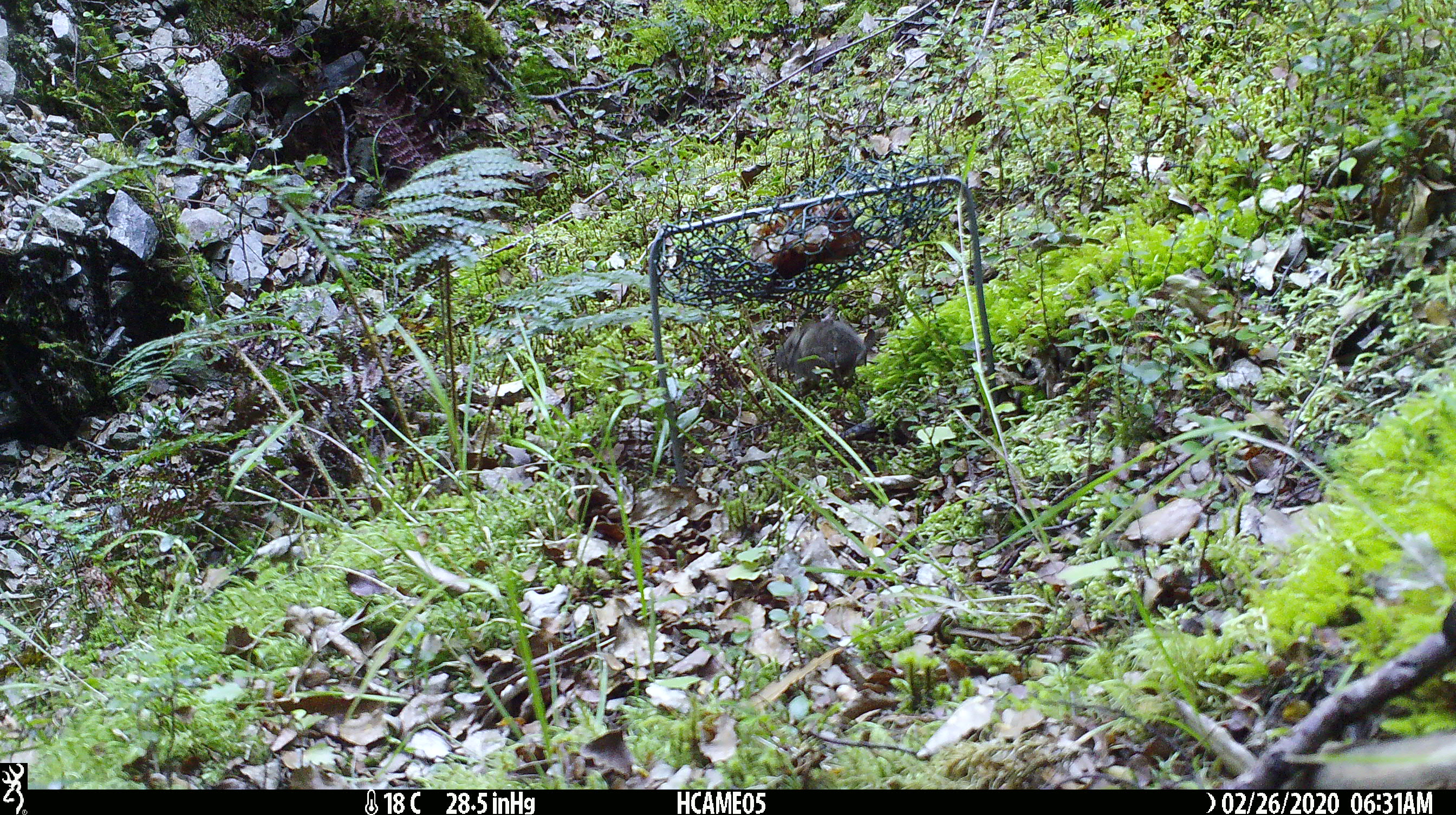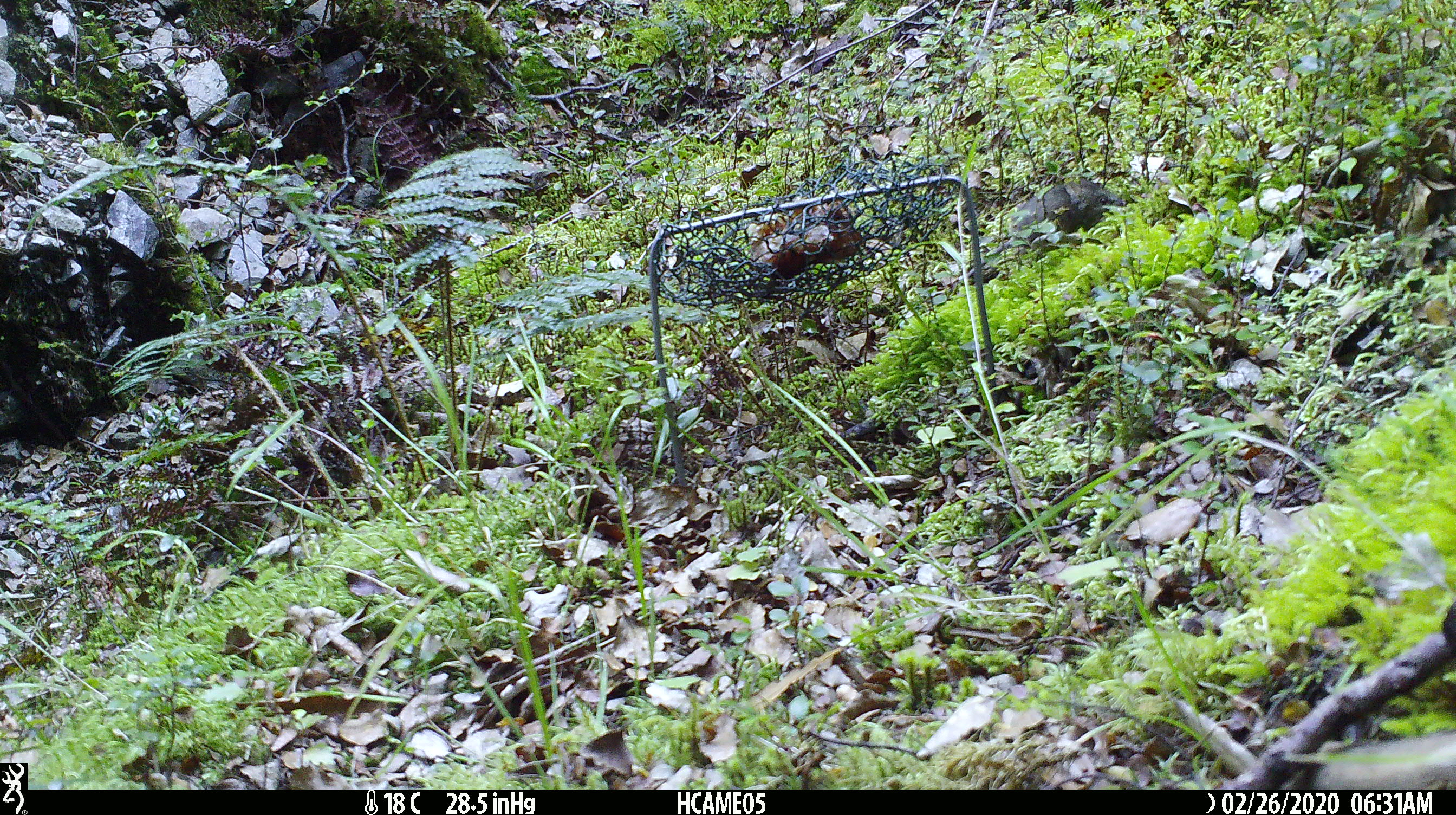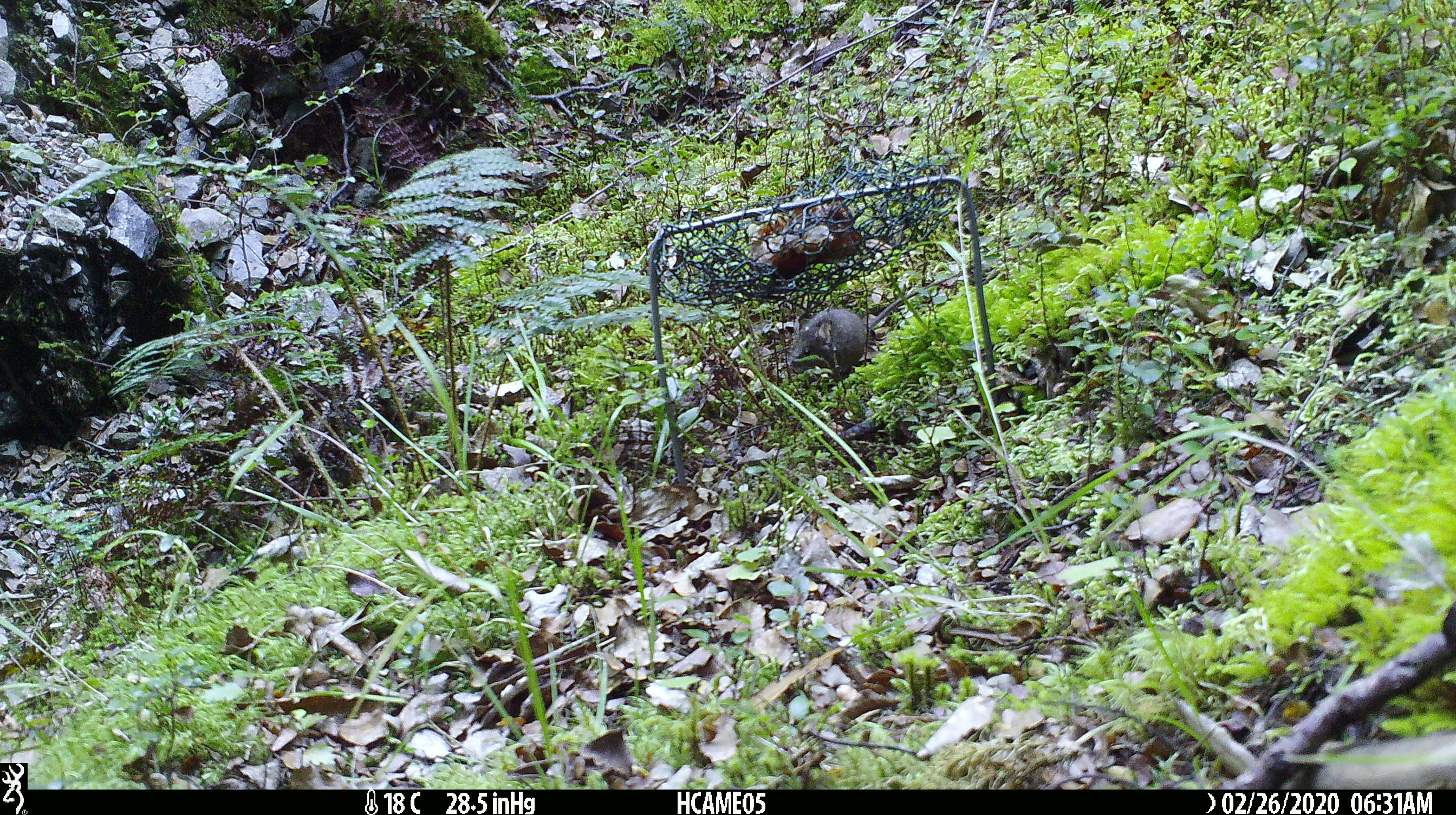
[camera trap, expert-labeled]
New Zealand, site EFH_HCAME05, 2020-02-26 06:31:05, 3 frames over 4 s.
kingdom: Animalia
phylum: Chordata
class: Mammalia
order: Rodentia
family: Muridae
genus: Mus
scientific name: Mus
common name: mouse